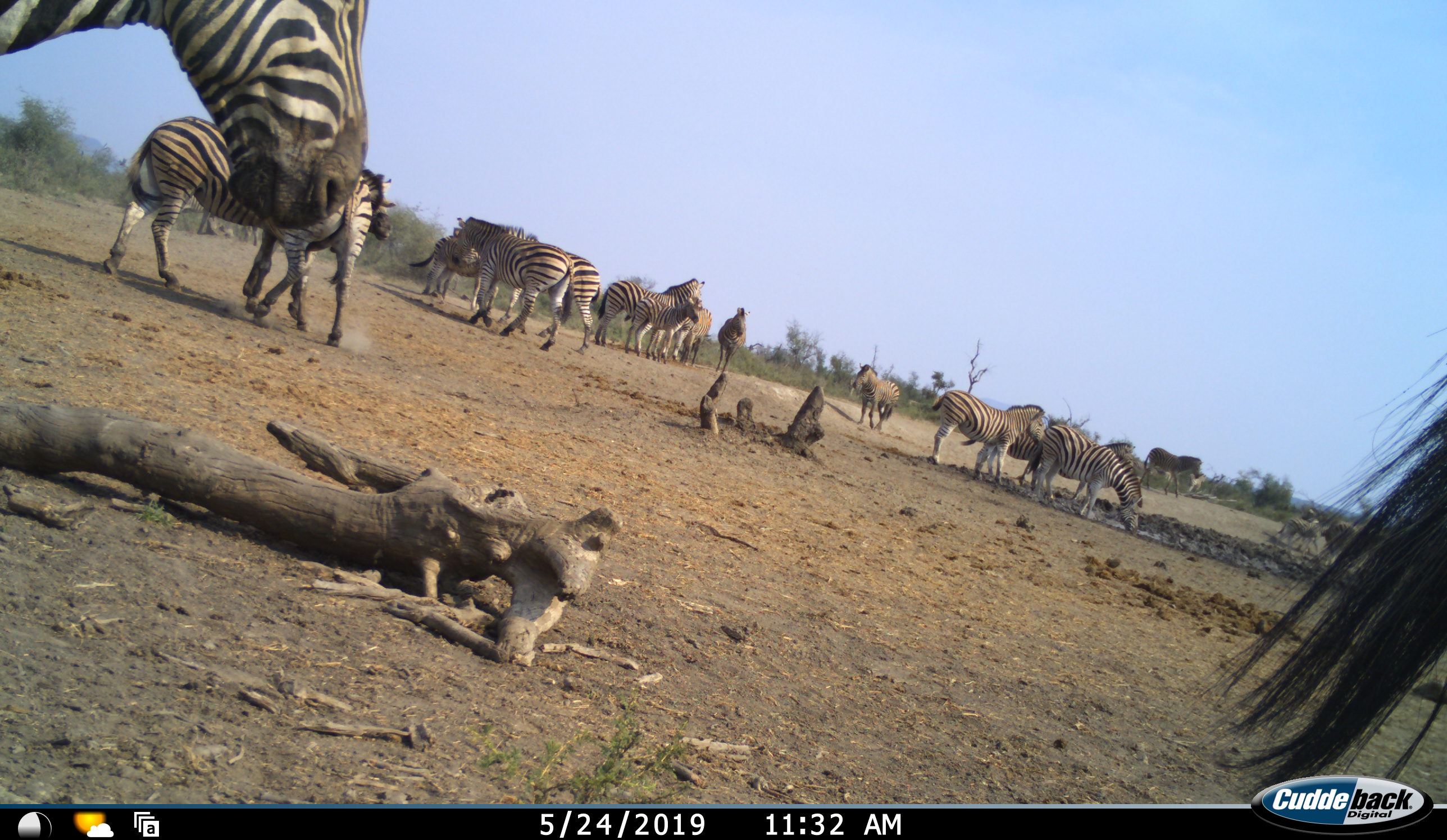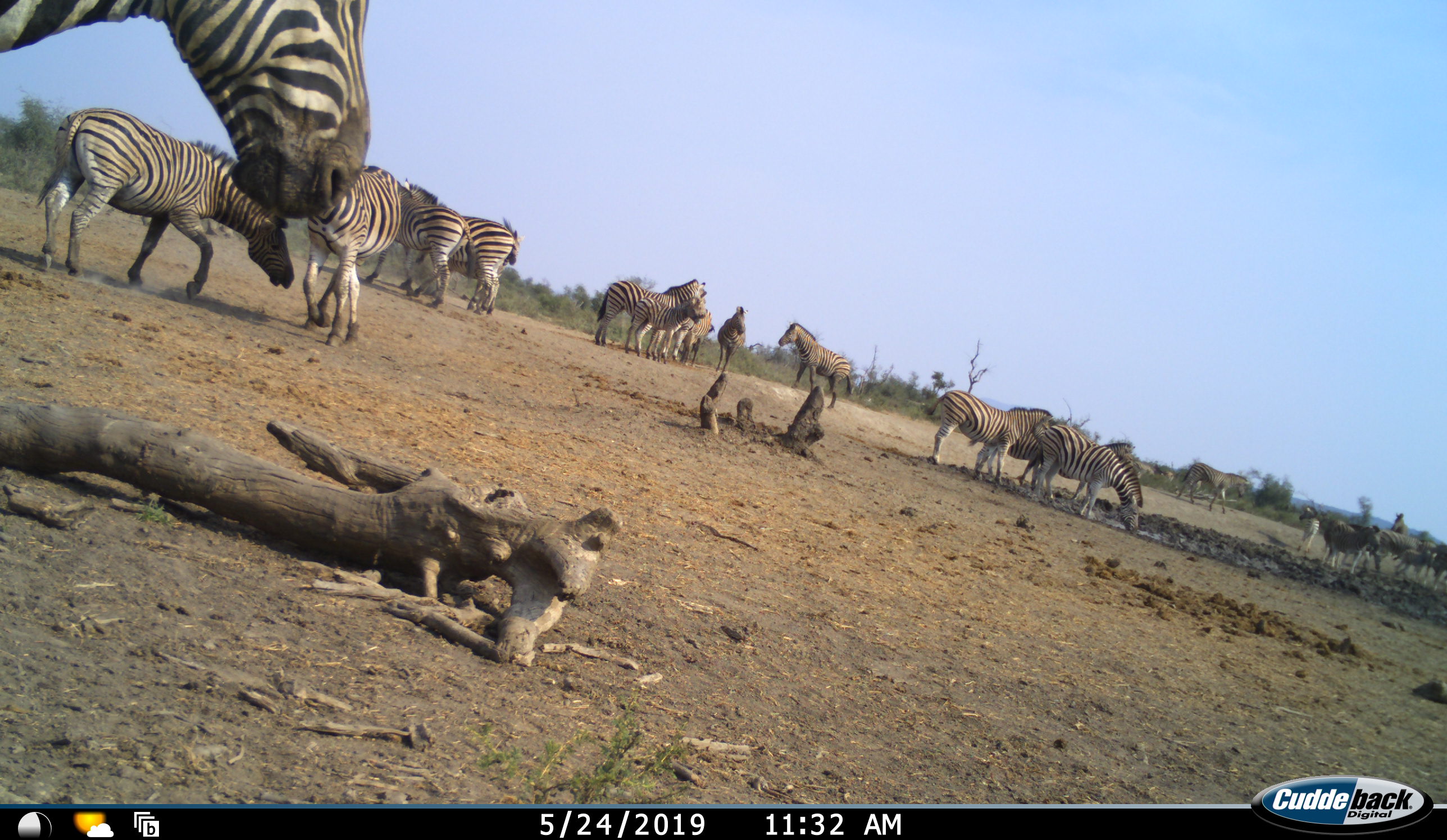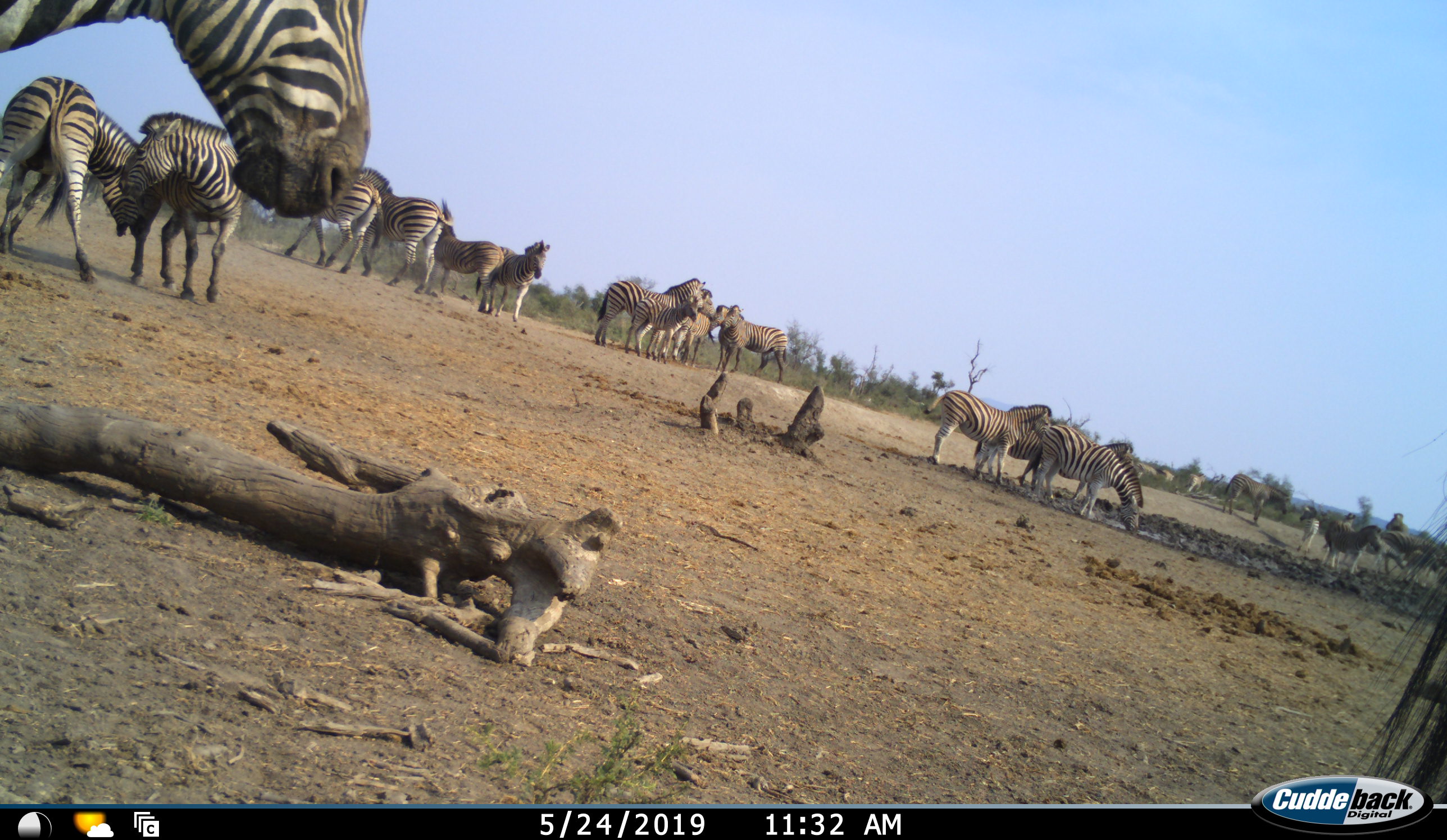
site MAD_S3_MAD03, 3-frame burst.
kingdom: Animalia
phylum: Chordata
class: Mammalia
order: Perissodactyla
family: Equidae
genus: Equus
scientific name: Equus quagga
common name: plains zebra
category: zebraplains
Zebraplains (plains zebra) (Equus quagga), count 11-50. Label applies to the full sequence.